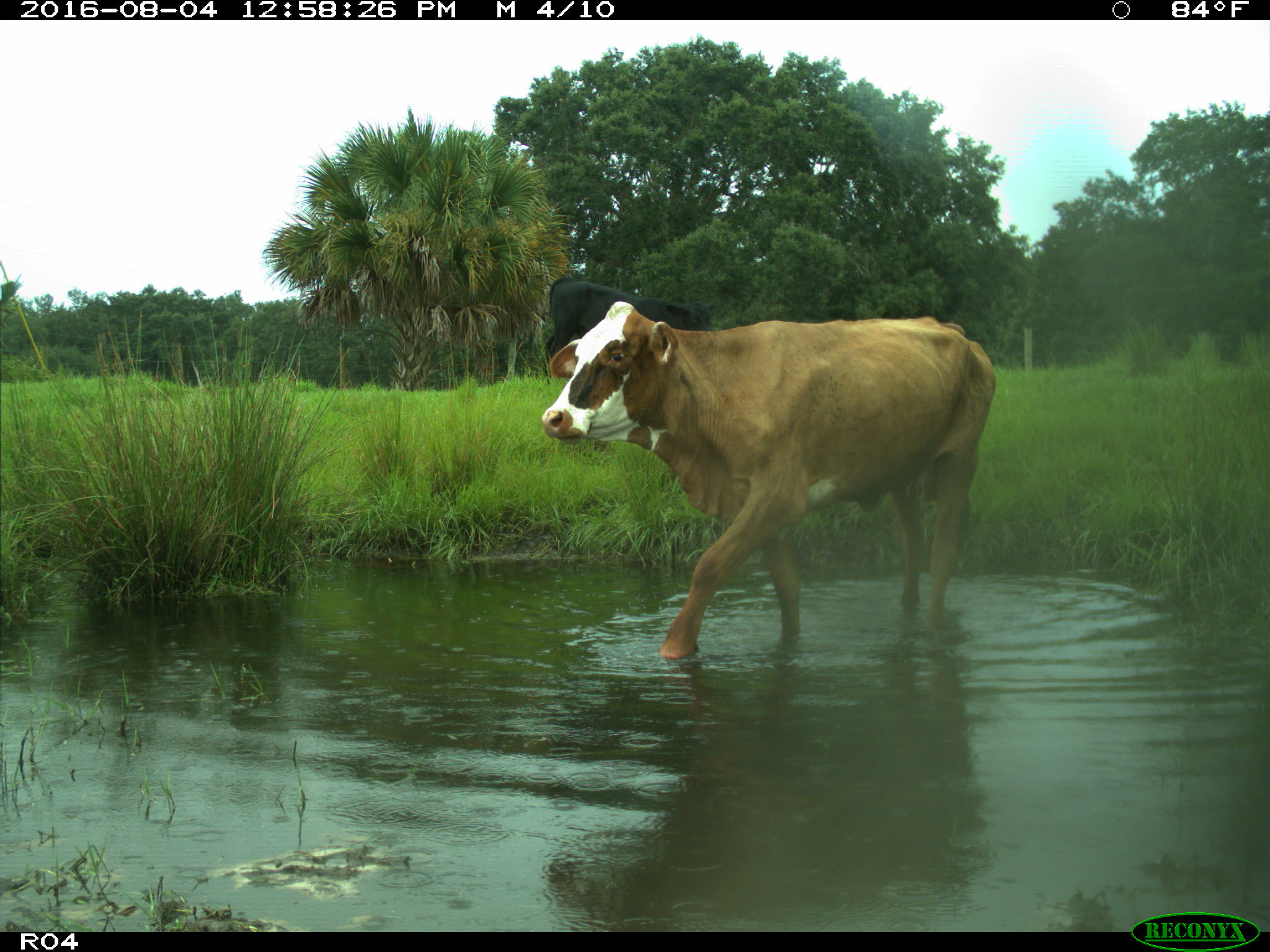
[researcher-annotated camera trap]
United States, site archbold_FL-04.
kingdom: Animalia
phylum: Chordata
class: Mammalia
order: Artiodactyla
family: Bovidae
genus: Bos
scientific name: Bos taurus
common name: domestic cow